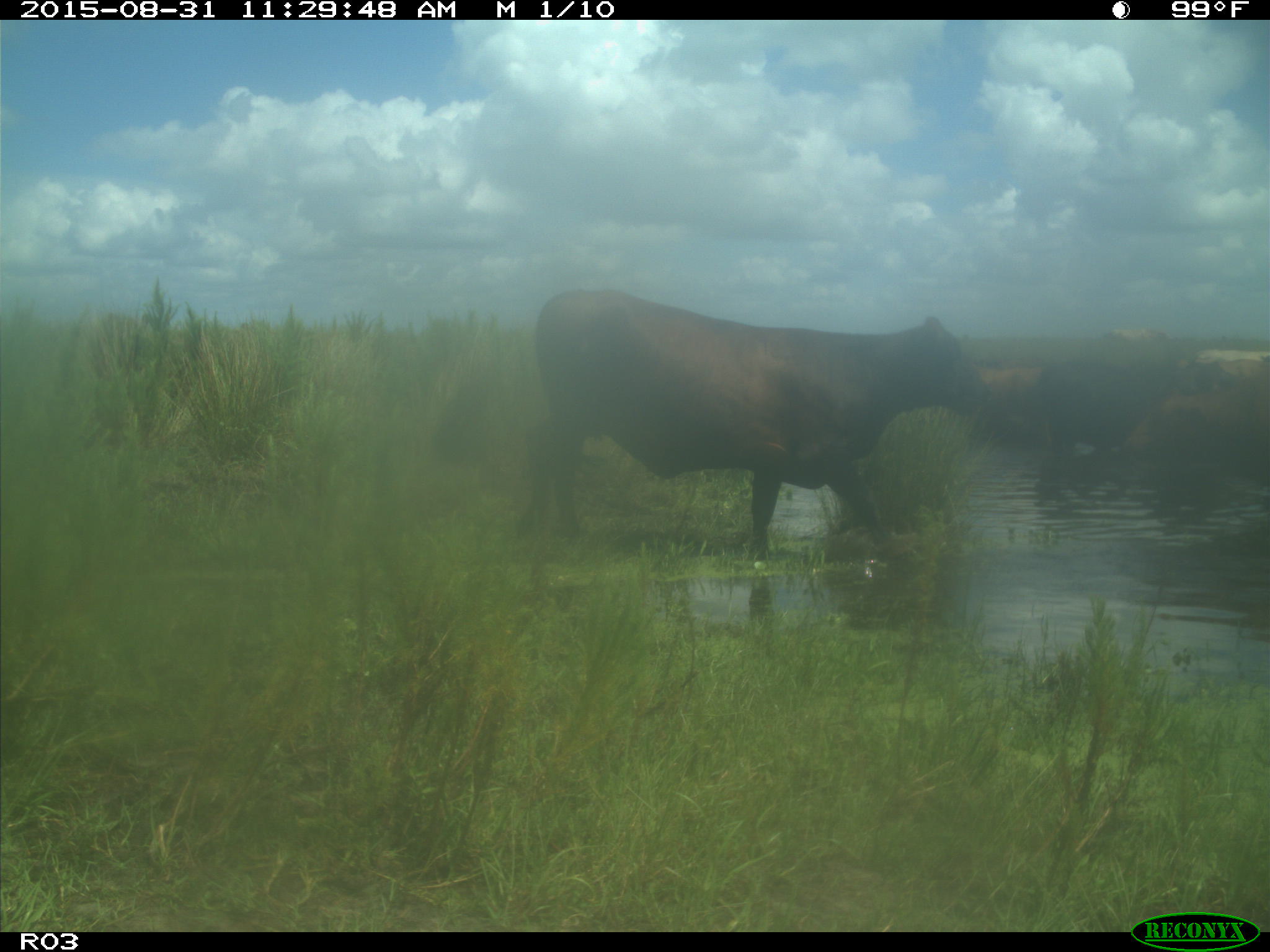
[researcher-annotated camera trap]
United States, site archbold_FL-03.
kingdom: Animalia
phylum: Chordata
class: Mammalia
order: Artiodactyla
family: Bovidae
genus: Bos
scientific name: Bos taurus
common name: domestic cow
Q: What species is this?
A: Bos taurus (domestic cow).